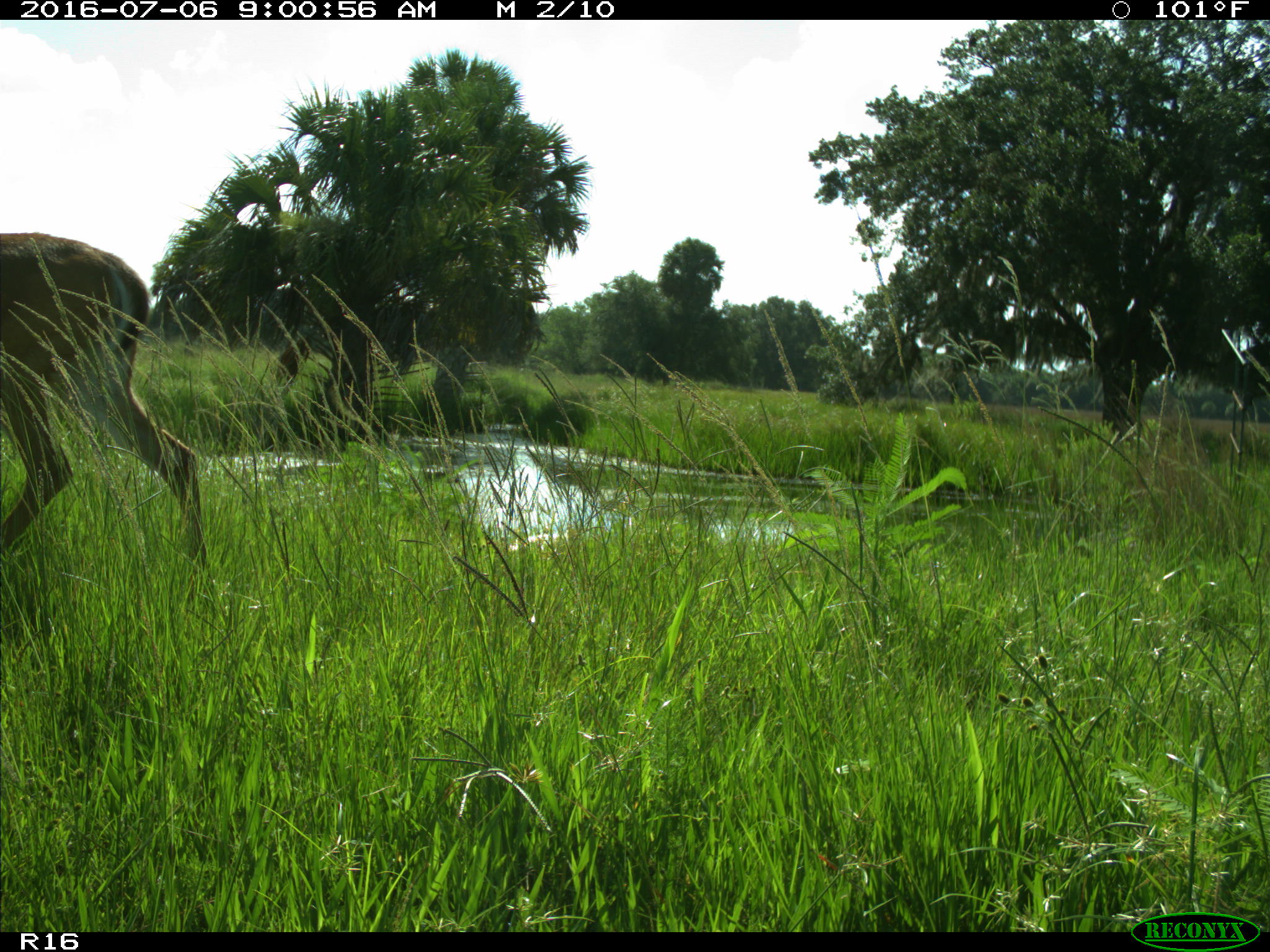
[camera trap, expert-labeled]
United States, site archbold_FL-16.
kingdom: Animalia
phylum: Chordata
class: Mammalia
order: Artiodactyla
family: Cervidae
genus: Odocoileus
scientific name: Odocoileus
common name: deer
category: unidentified deer